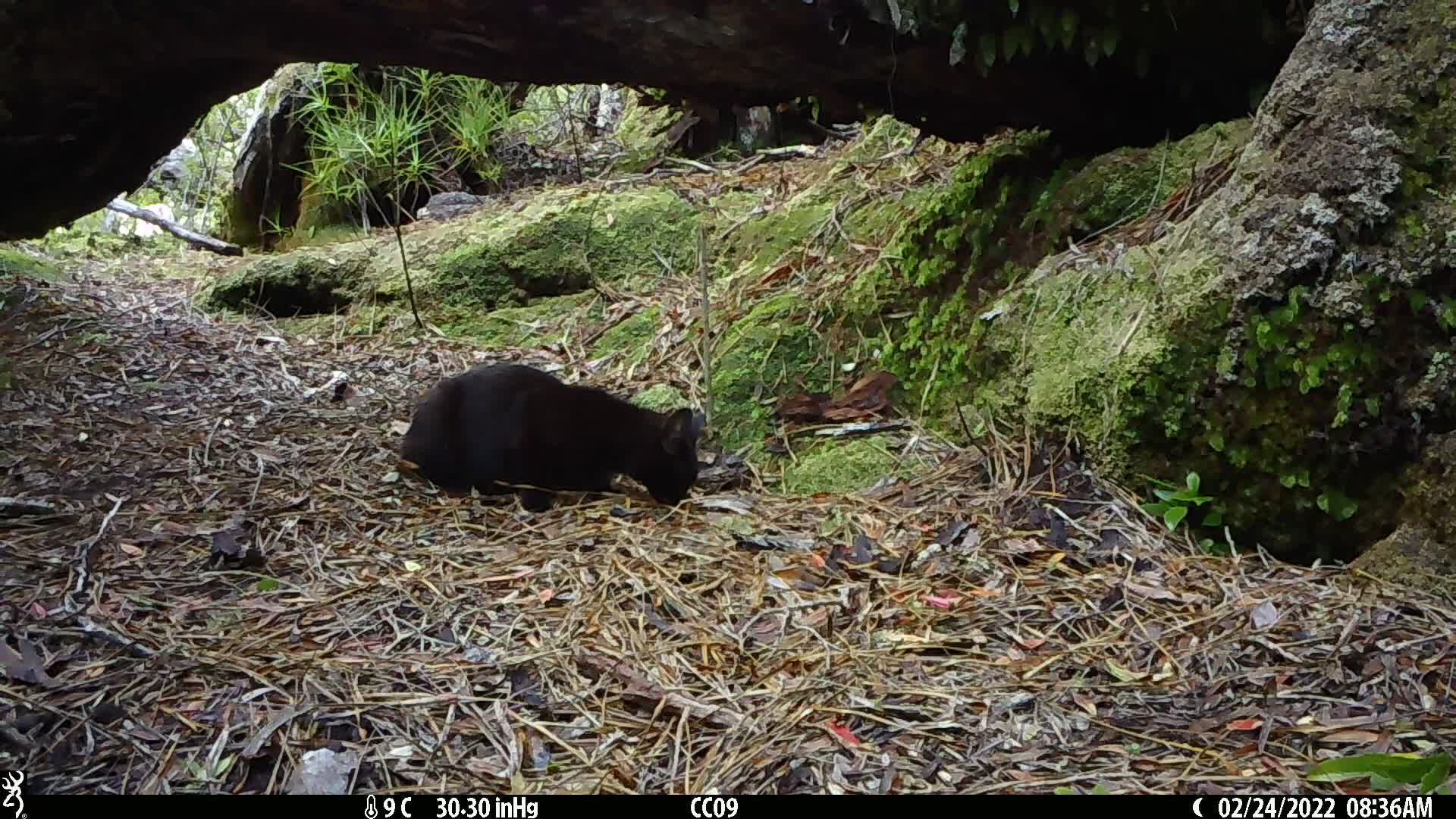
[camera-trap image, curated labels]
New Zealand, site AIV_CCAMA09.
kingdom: Animalia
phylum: Chordata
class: Mammalia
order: Carnivora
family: Felidae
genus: Felis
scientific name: Felis catus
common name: domestic cat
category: cat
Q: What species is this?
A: Cat (domestic cat) (Felis catus).